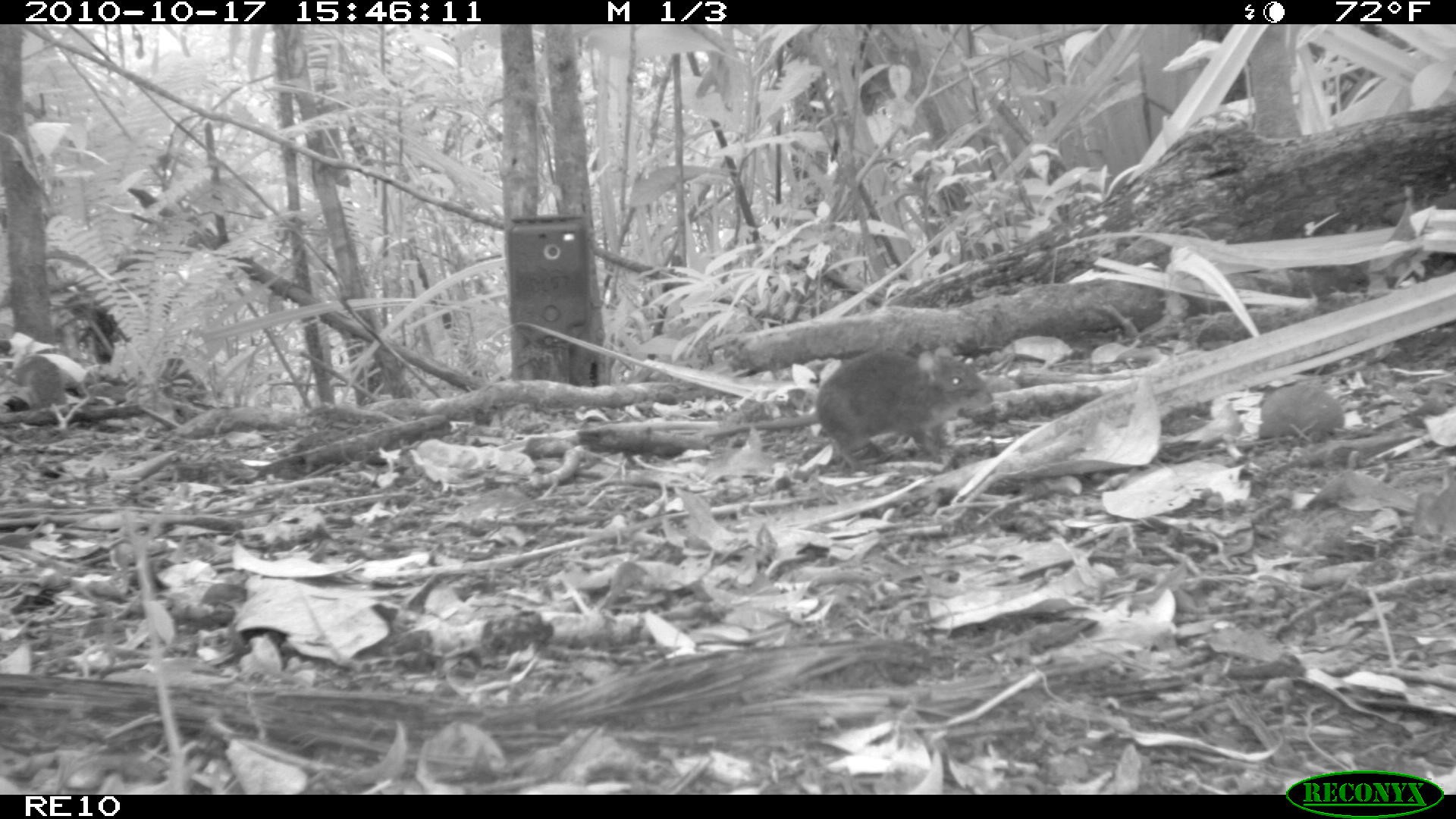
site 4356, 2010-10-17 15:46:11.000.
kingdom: Animalia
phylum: Chordata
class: Mammalia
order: Rodentia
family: Muridae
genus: Rattus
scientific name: Rattus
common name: rodent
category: unknown rat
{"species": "unknown rat (rodent) (Rattus)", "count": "1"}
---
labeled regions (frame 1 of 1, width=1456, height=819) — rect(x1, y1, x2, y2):
unknown rat: rect(697, 351, 994, 469)